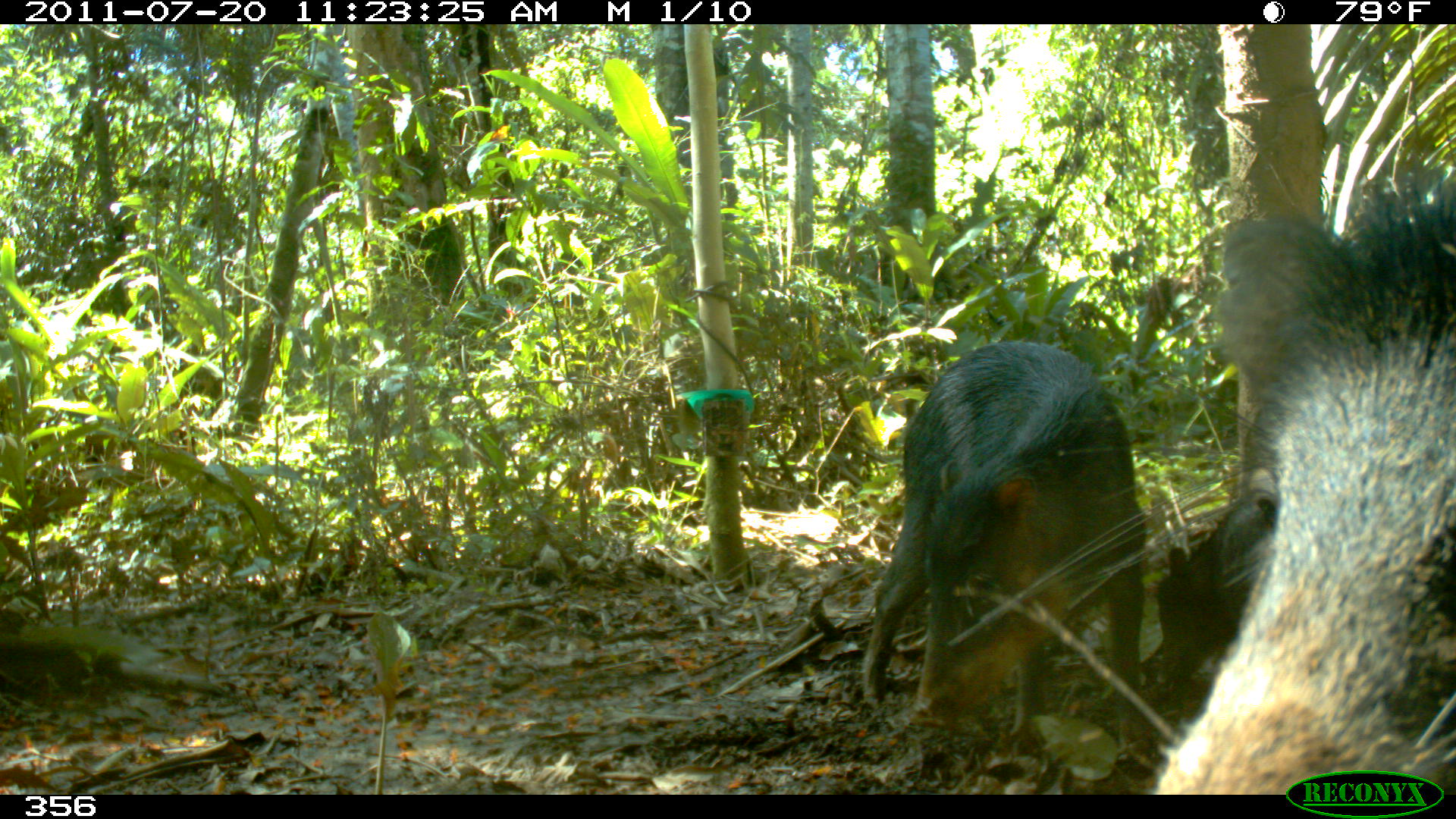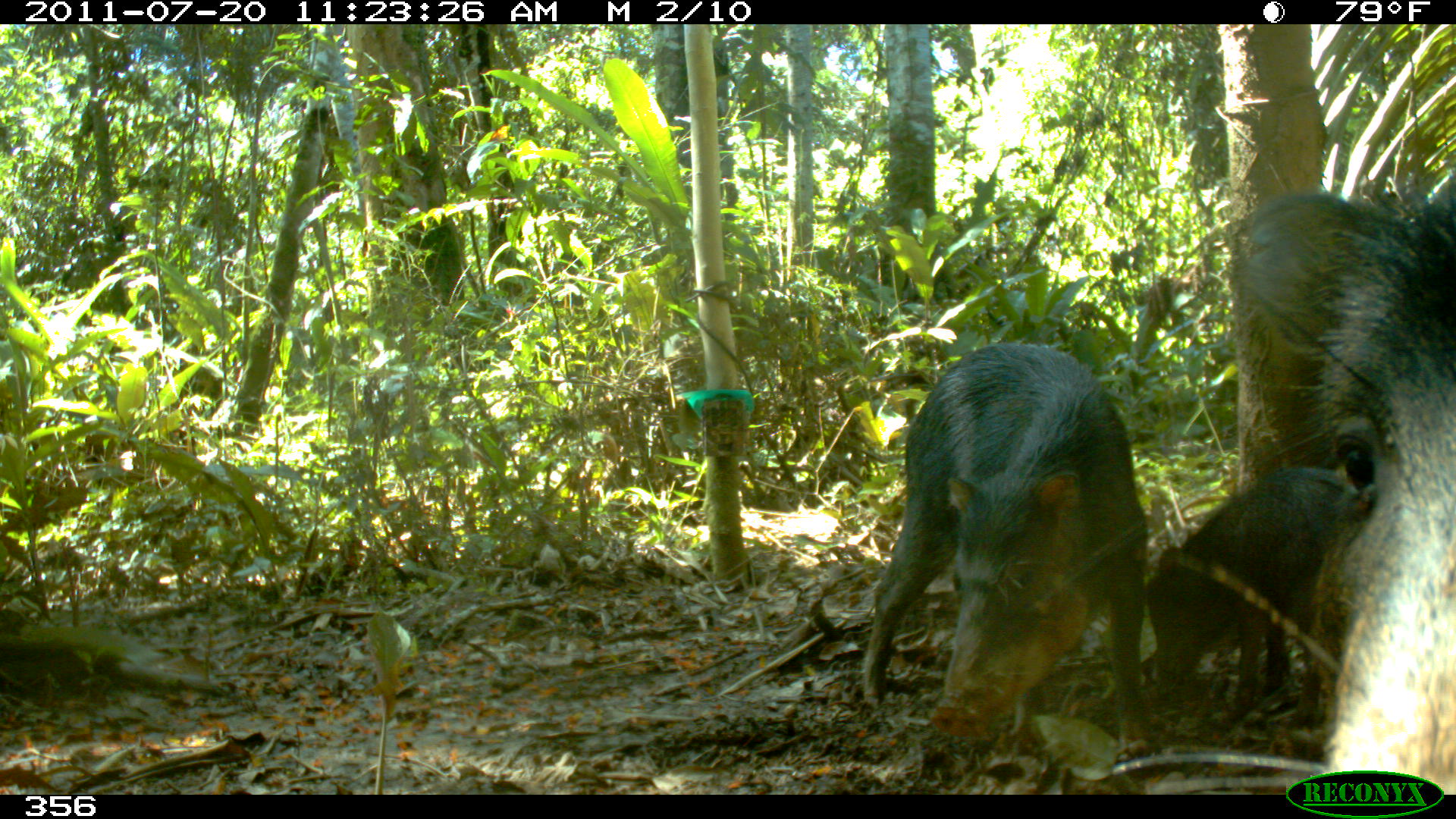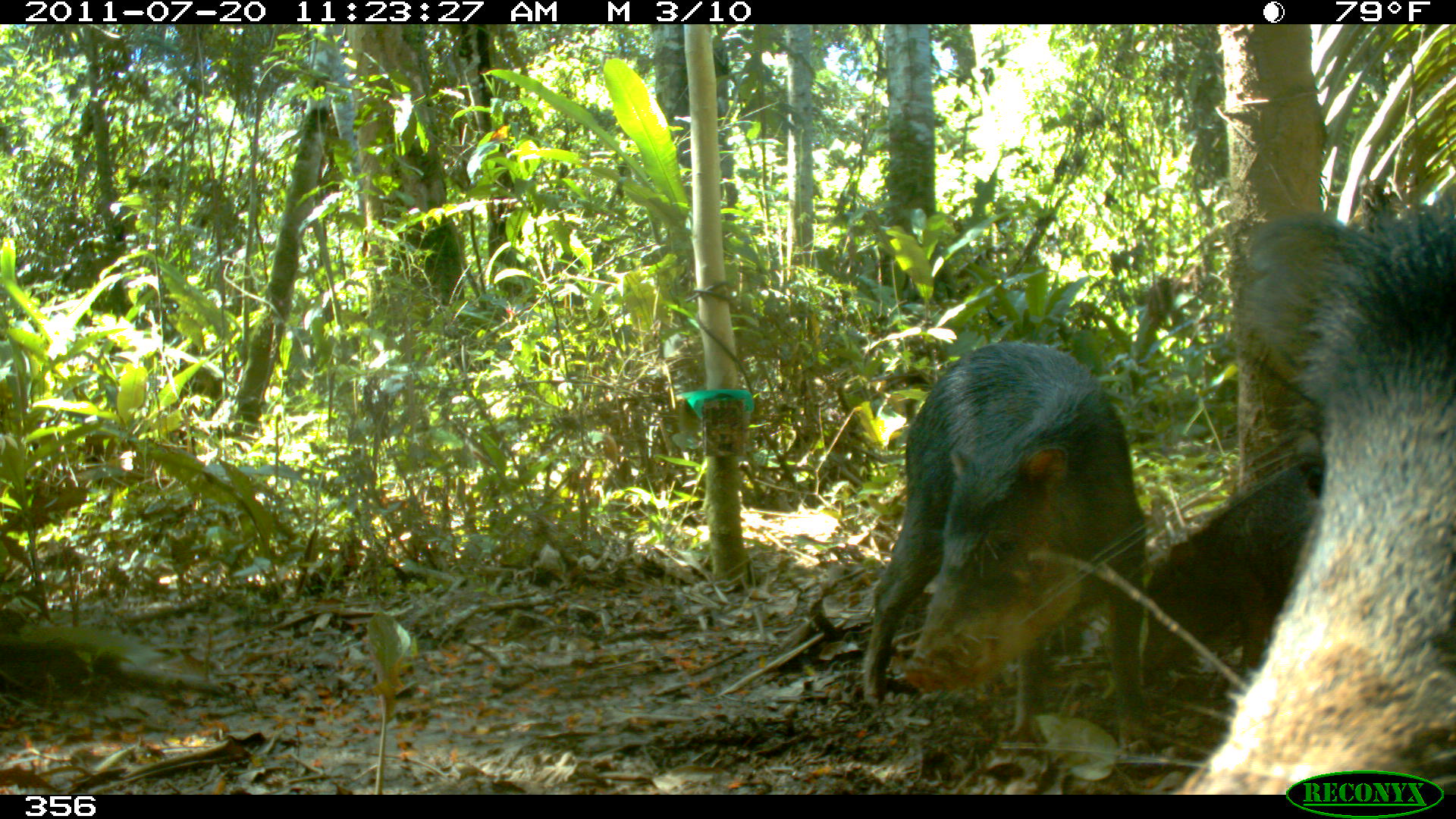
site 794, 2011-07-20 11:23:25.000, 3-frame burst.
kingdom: Animalia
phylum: Chordata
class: Mammalia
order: Artiodactyla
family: Tayassuidae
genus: Tayassu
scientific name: Tayassu pecari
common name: white-lipped peccary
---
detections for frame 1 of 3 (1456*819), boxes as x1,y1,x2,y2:
tayassu pecari: 948,164,1455,791; 860,338,1150,764; 1154,517,1235,694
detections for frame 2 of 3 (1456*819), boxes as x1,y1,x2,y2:
tayassu pecari: 1029,172,1456,789; 859,340,1153,762; 1138,464,1345,717